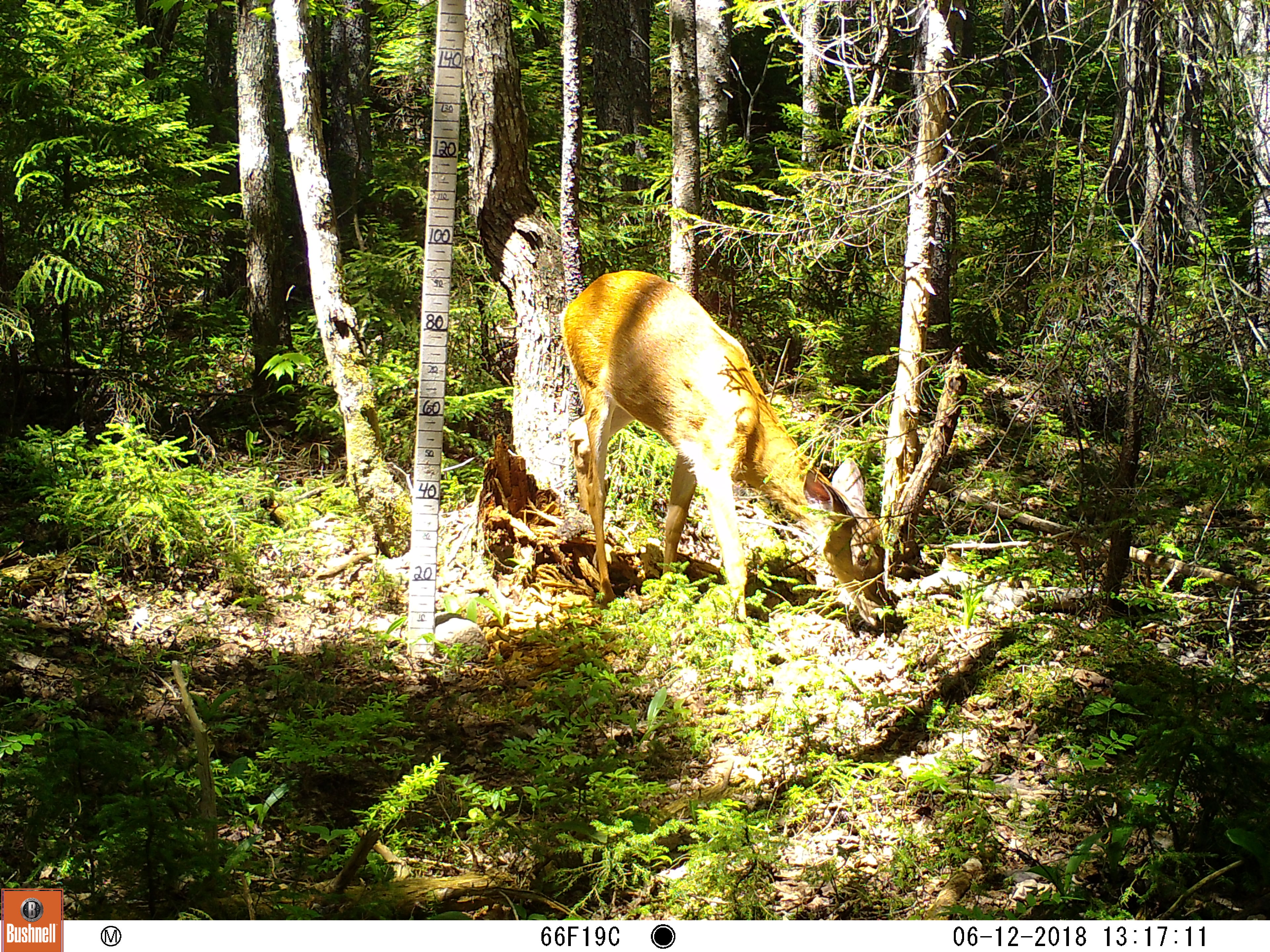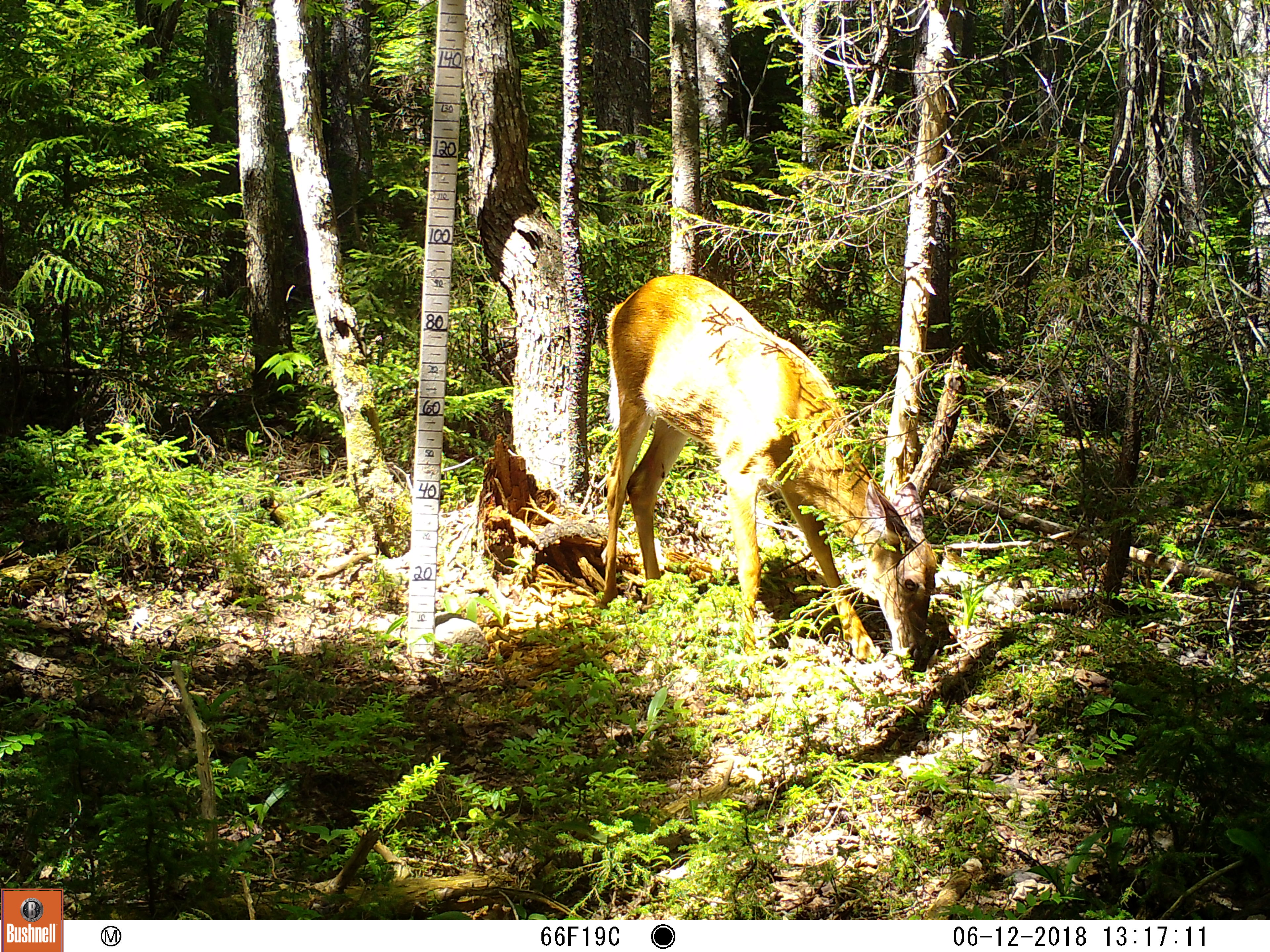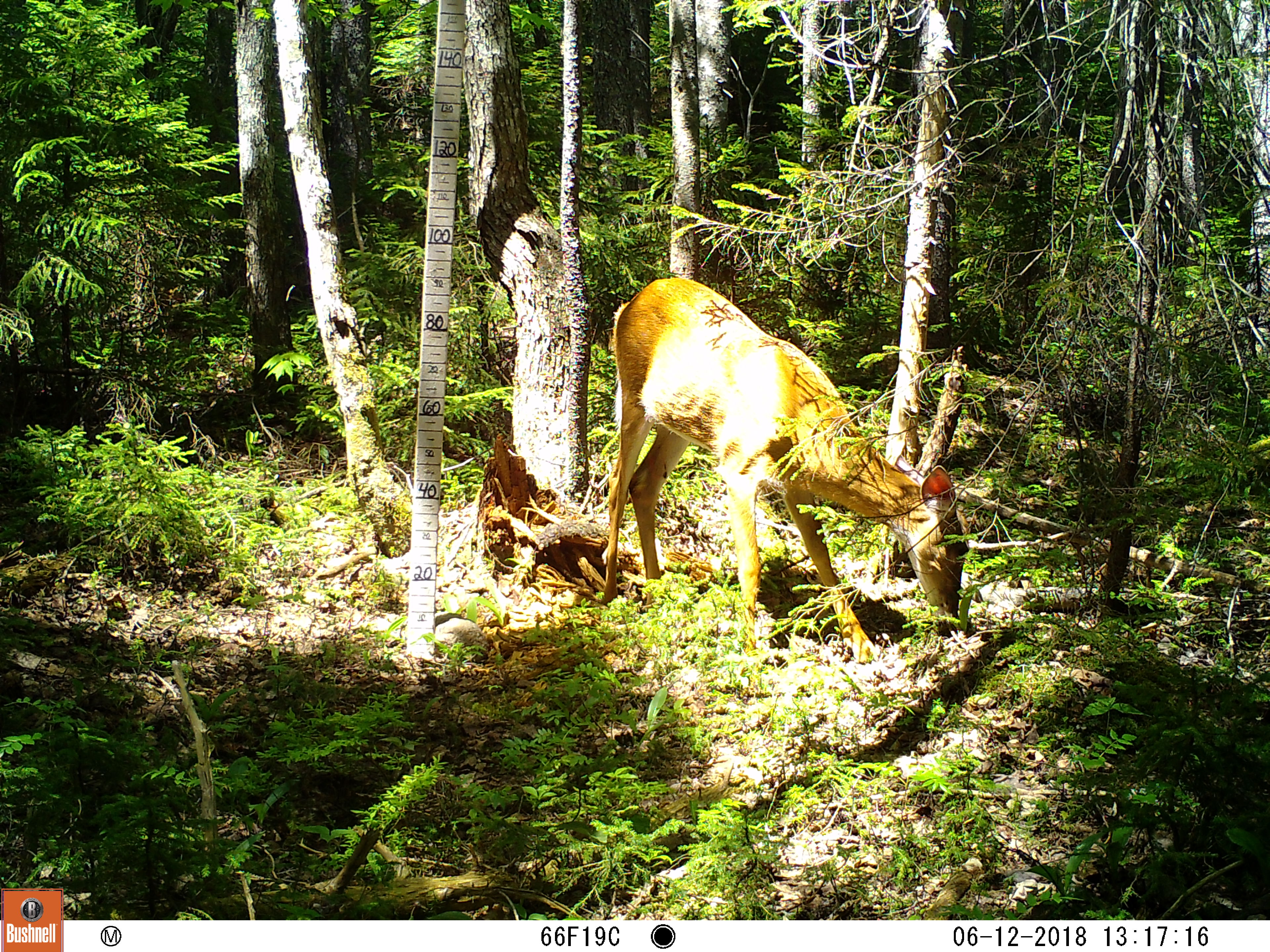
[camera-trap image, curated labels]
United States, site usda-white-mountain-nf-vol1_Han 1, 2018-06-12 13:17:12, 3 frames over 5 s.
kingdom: Animalia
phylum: Chordata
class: Mammalia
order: Artiodactyla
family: Cervidae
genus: Odocoileus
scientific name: Odocoileus virginianus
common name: white-tailed deer